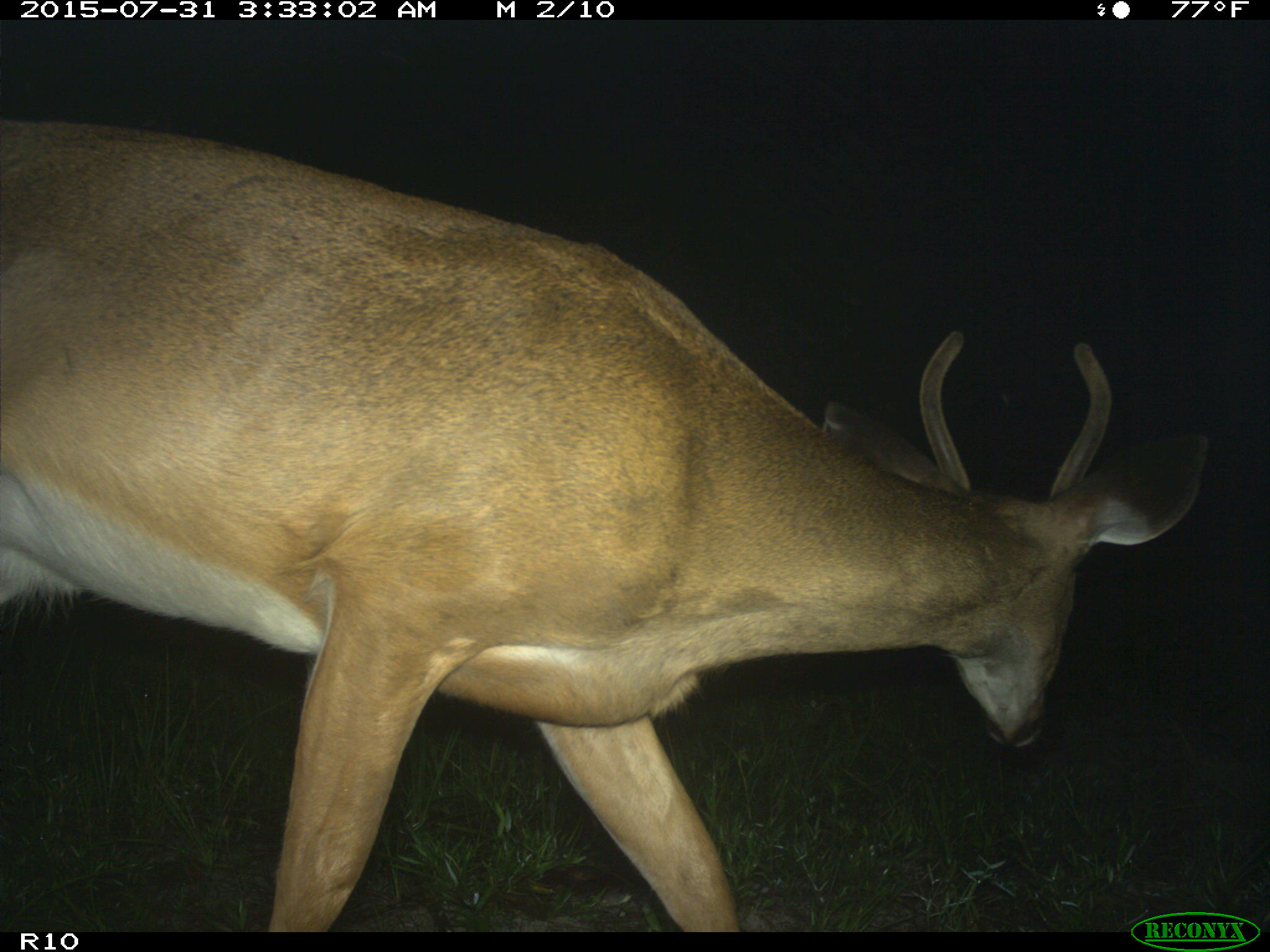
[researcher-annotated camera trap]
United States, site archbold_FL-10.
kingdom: Animalia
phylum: Chordata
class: Mammalia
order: Artiodactyla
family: Cervidae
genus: Odocoileus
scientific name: Odocoileus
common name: deer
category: unidentified deer